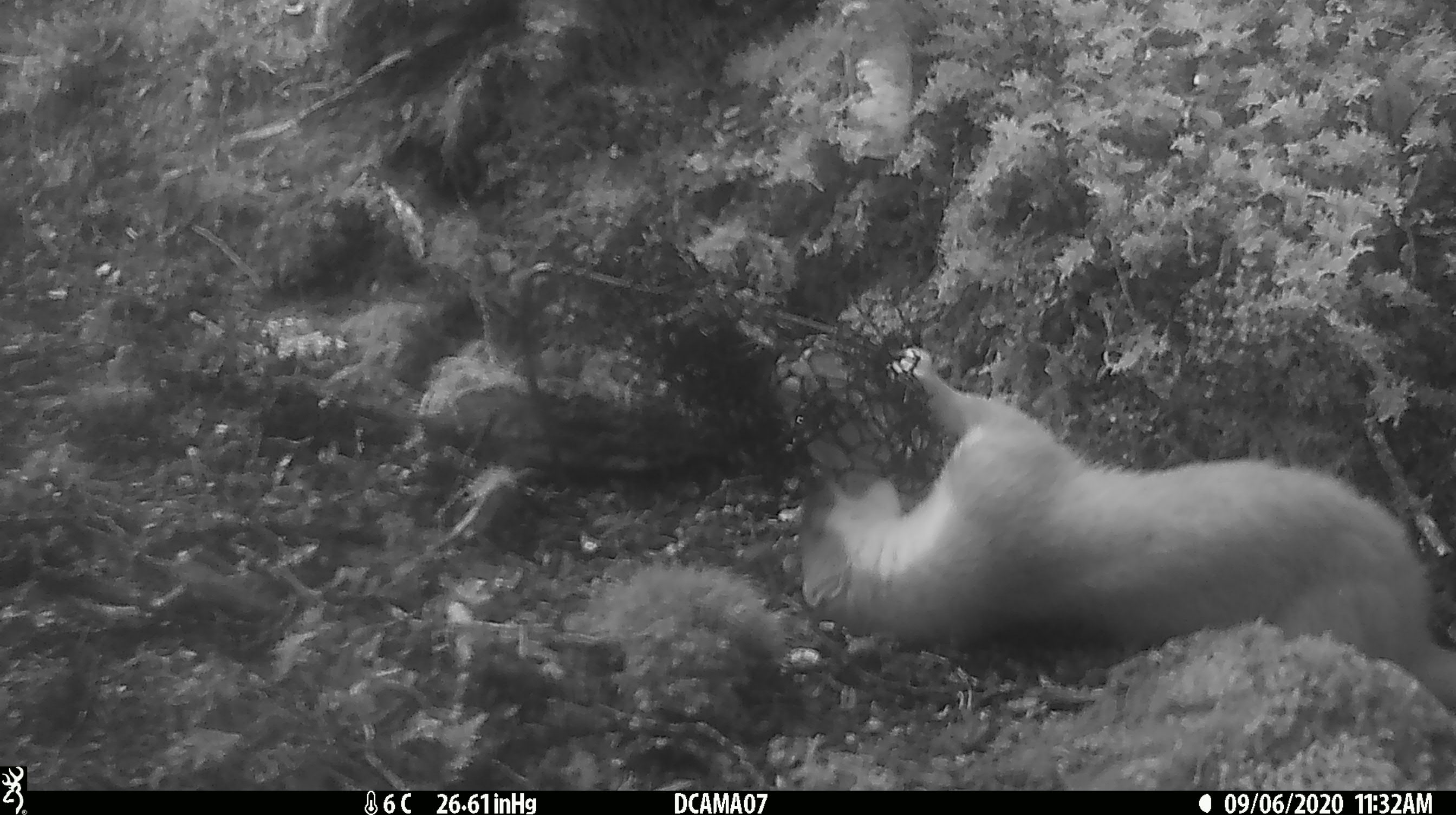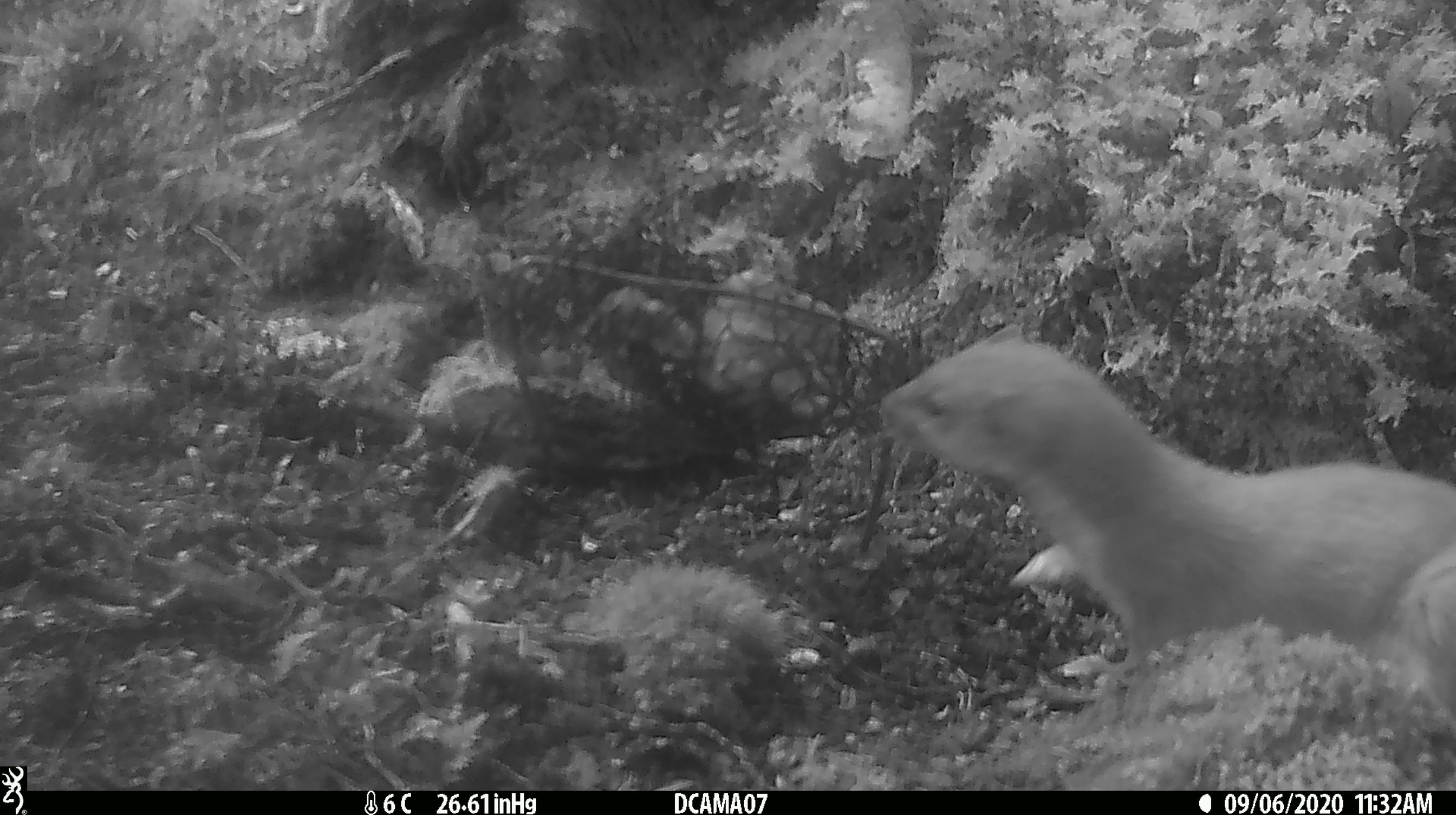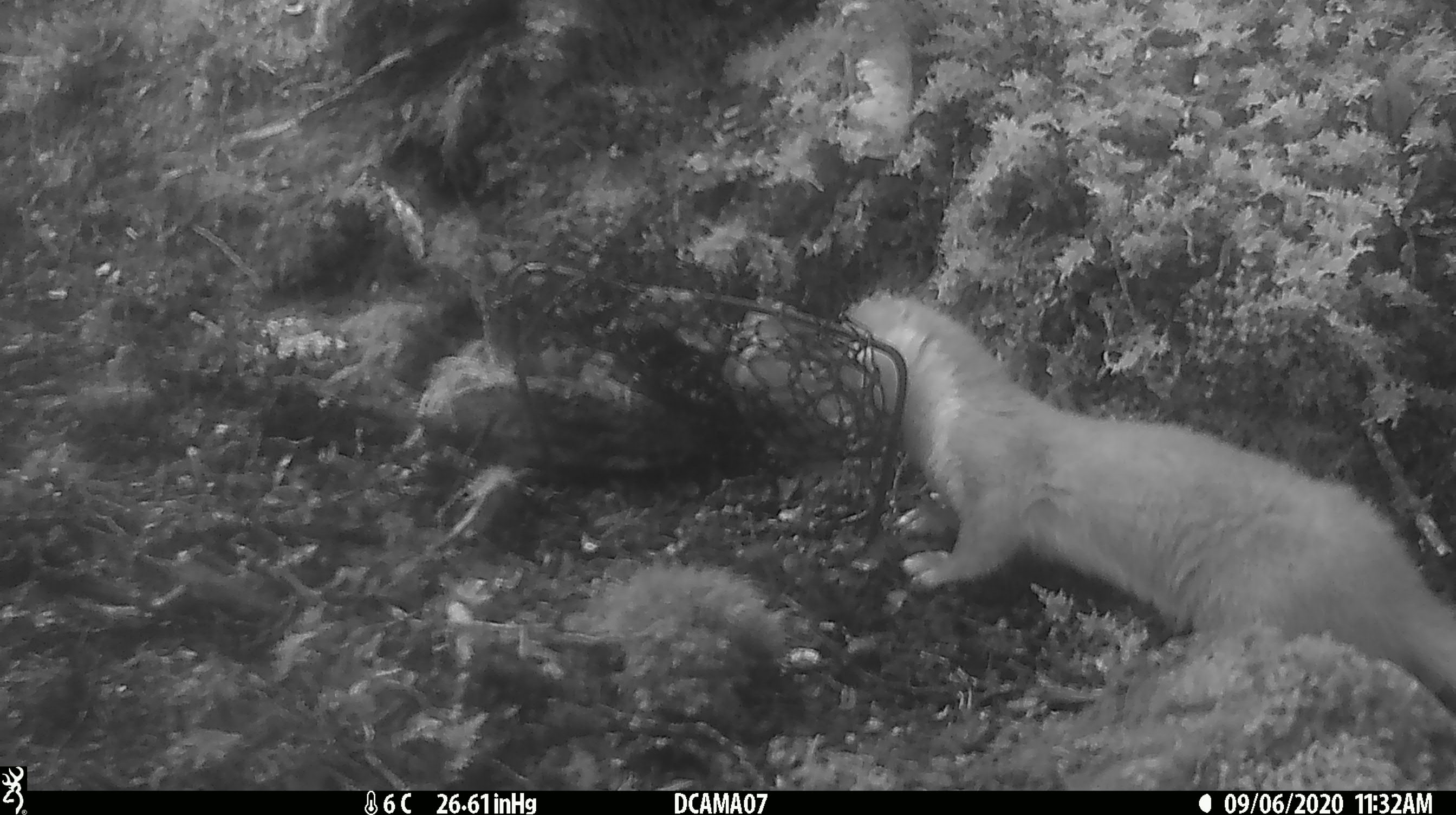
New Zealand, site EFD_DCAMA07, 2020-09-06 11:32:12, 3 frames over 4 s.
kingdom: Animalia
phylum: Chordata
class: Mammalia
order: Carnivora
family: Mustelidae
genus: Mustela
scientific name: Mustela erminea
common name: stoat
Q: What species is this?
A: Stoat (Mustela erminea).